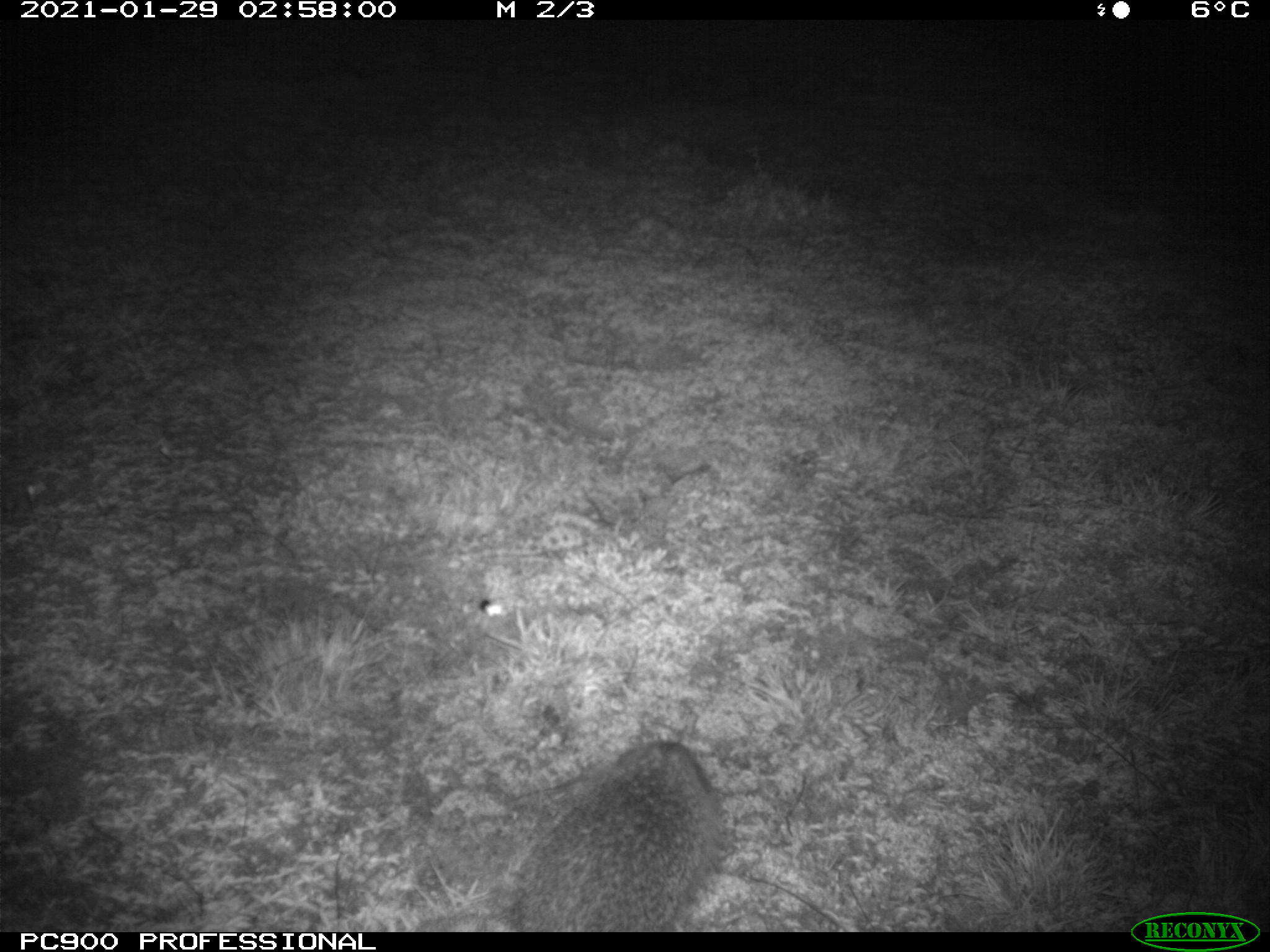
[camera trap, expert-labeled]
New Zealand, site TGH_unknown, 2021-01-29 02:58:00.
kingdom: Animalia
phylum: Chordata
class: Mammalia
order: Eulipotyphla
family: Erinaceidae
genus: Erinaceus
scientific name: Erinaceus europaeus europaeus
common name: european hedgehog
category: hedgehog